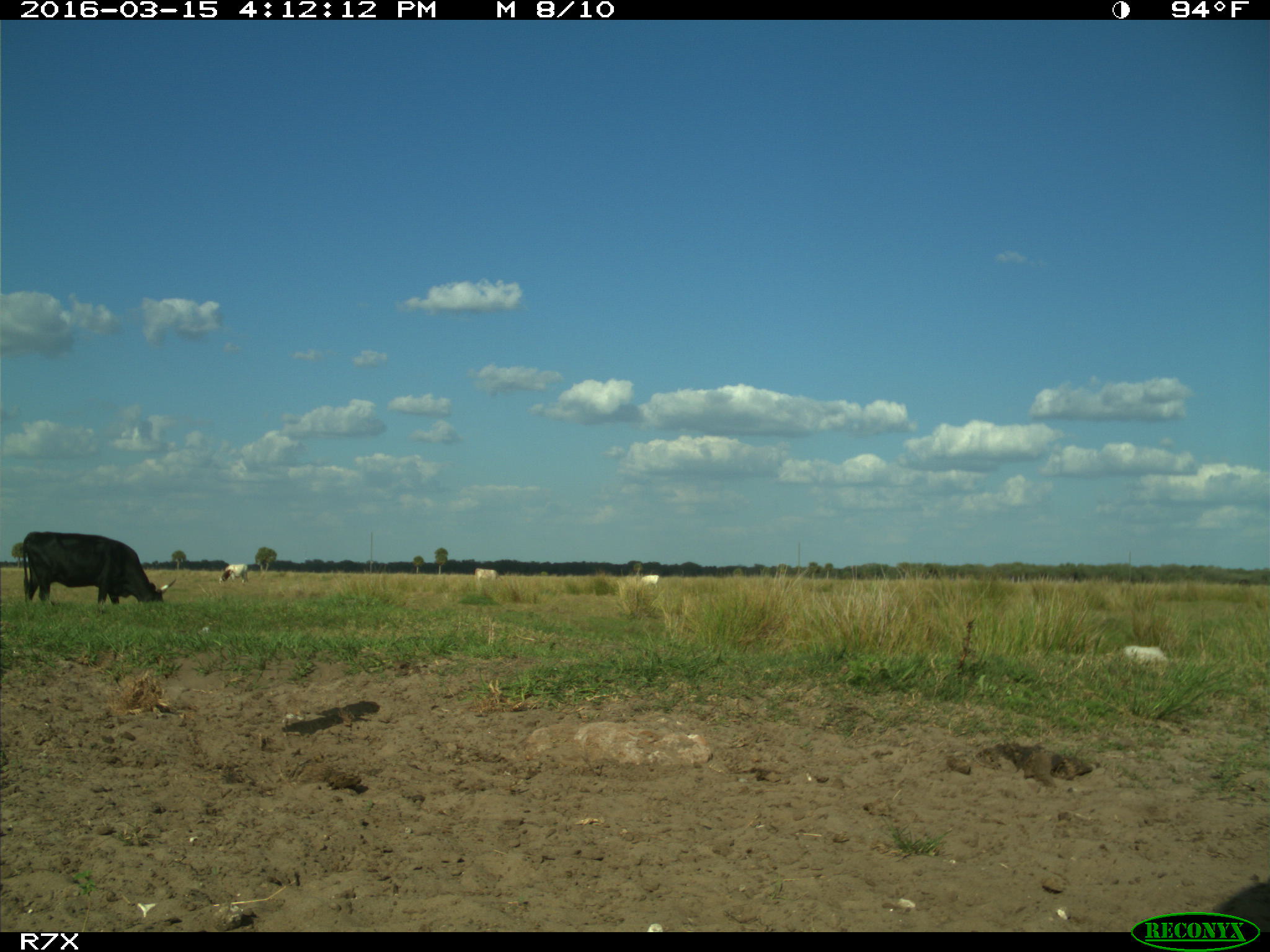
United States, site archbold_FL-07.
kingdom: Animalia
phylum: Chordata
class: Mammalia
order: Artiodactyla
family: Bovidae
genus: Bos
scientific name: Bos taurus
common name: domestic cow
Bos taurus (domestic cow).